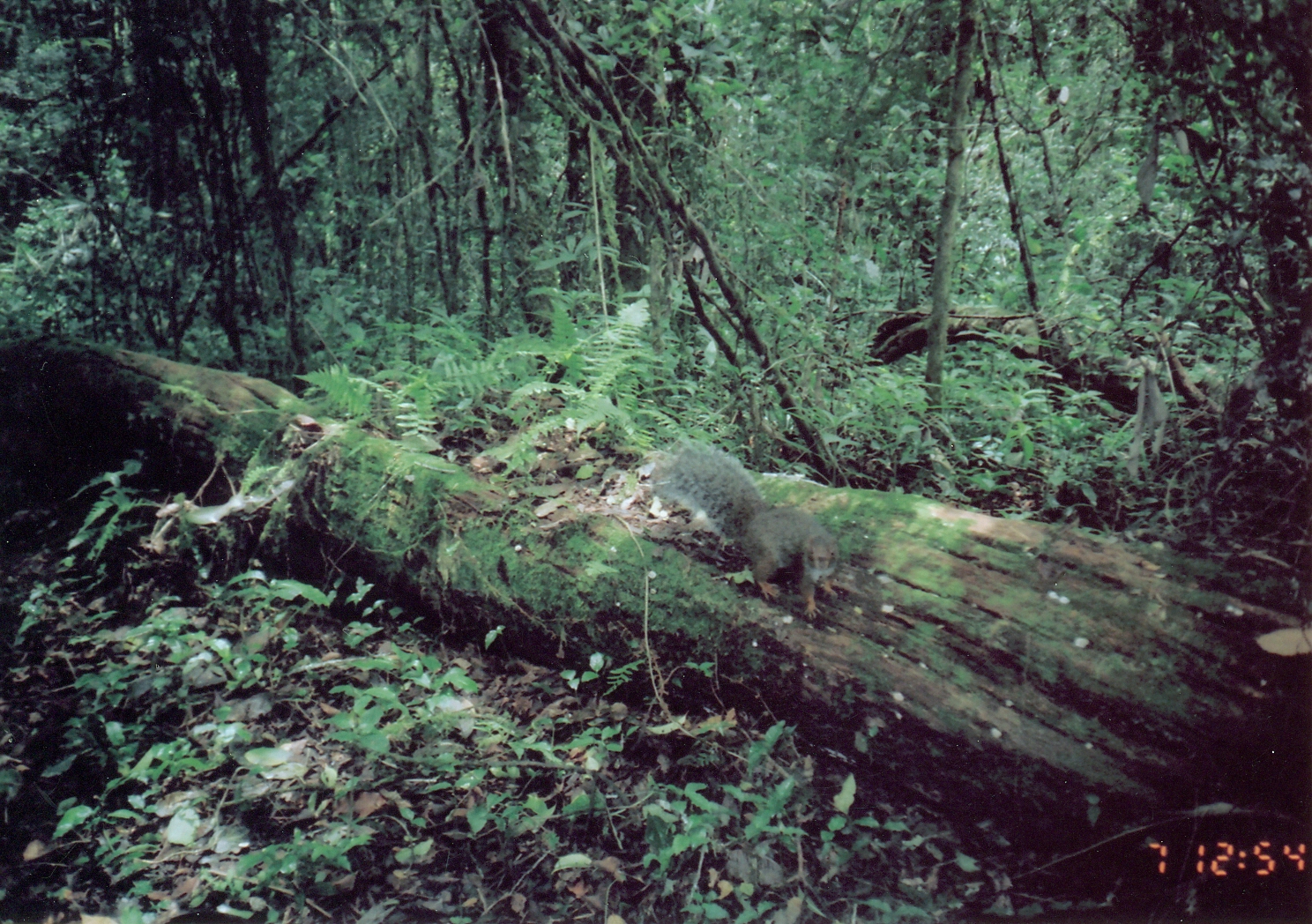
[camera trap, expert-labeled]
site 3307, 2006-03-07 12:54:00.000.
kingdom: Animalia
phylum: Chordata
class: Mammalia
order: Rodentia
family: Sciuridae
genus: Paraxerus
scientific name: Paraxerus vexillarius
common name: swynnerton's bush squirrel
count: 1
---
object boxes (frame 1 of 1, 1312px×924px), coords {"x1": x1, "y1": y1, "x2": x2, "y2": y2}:
paraxerus vexillarius: {"x1": 656, "y1": 440, "x2": 842, "y2": 623}